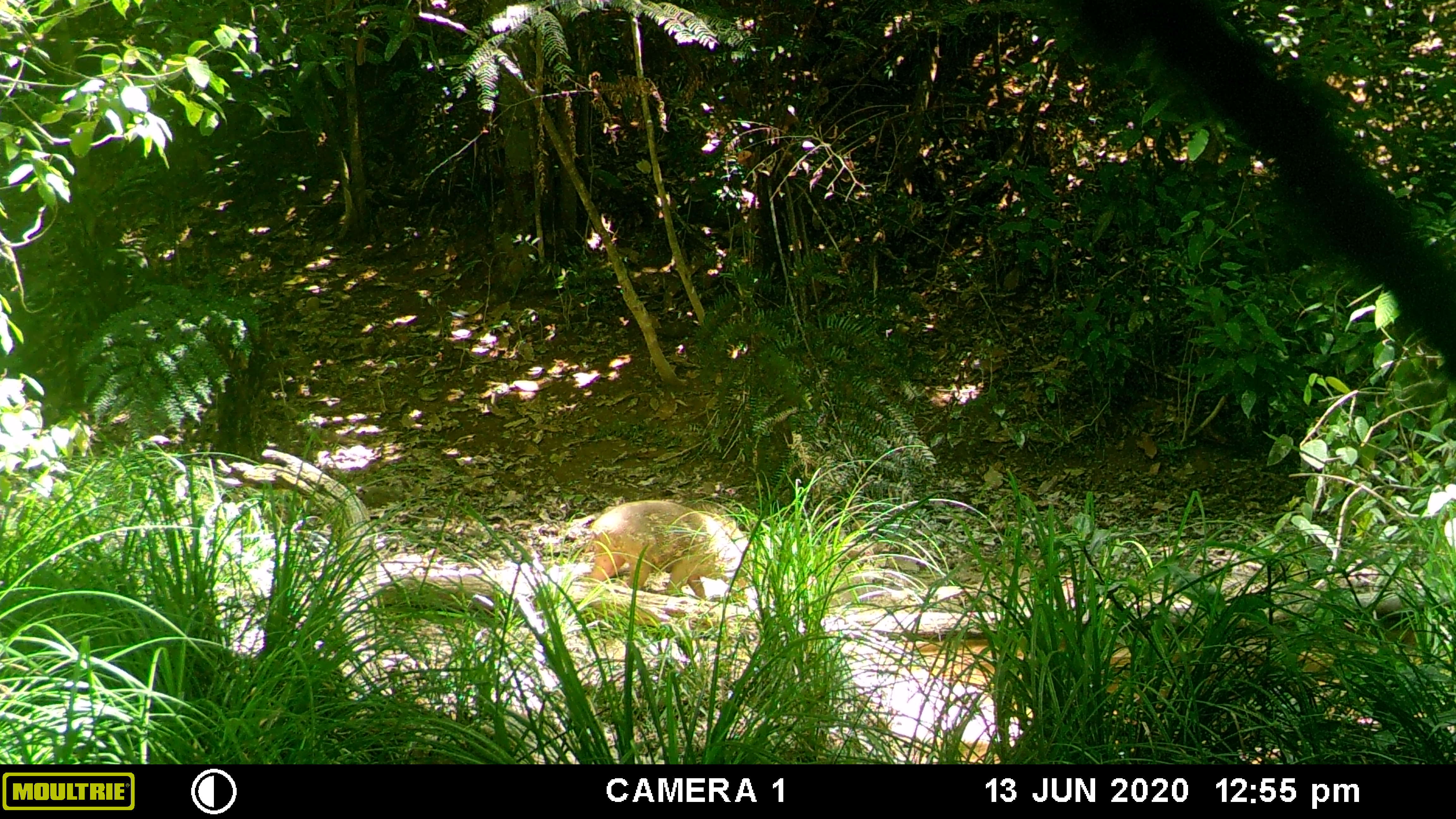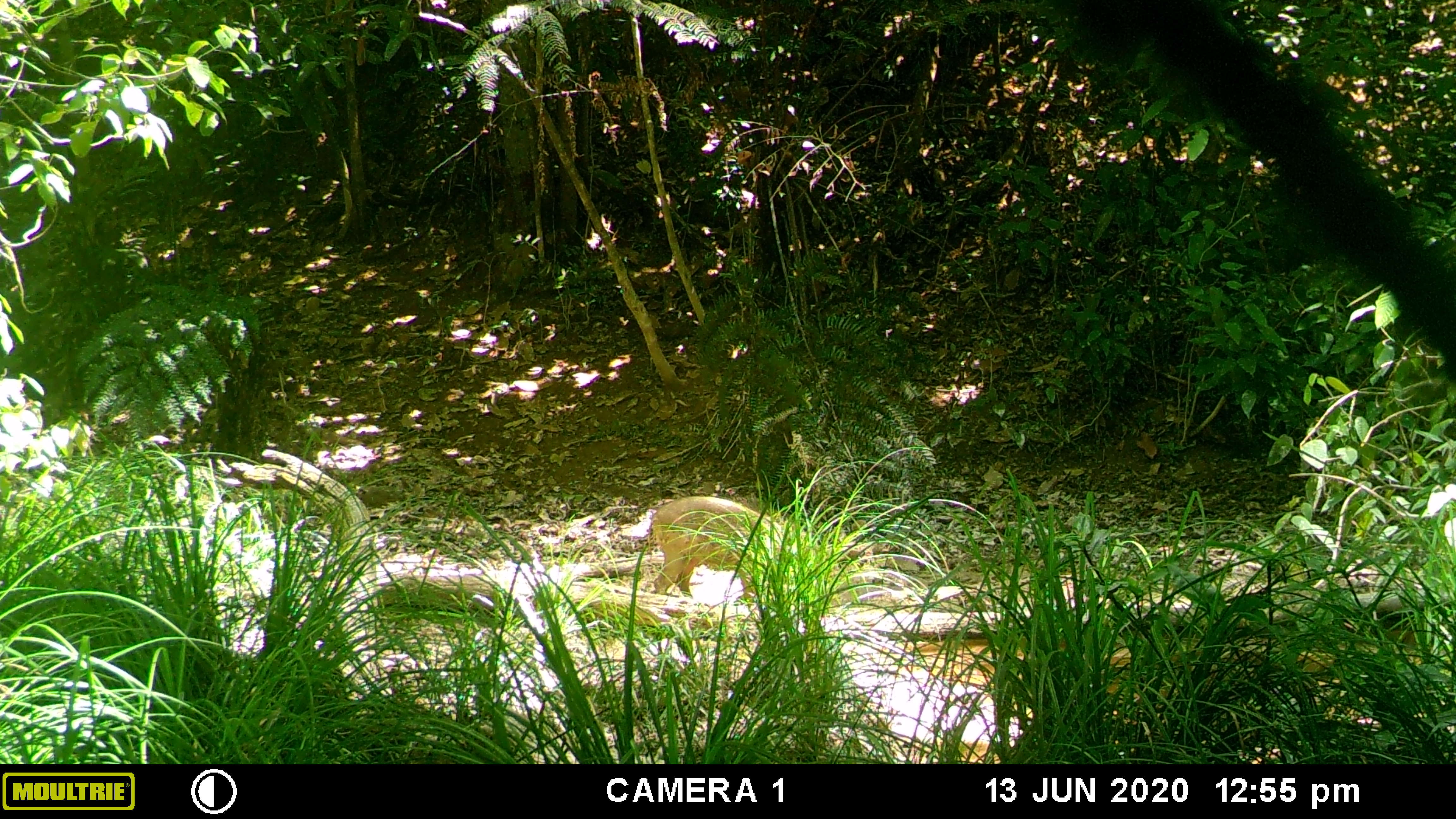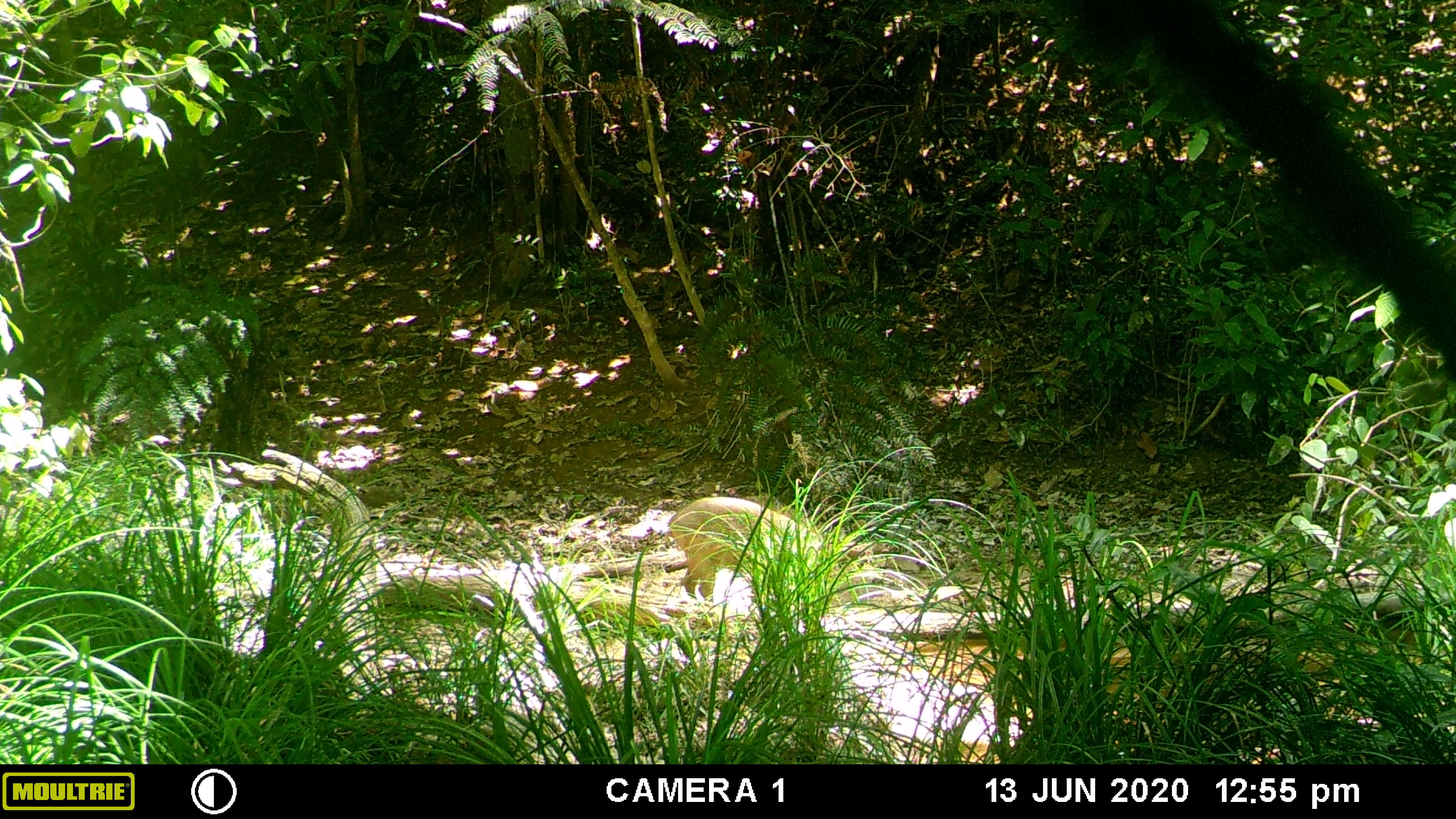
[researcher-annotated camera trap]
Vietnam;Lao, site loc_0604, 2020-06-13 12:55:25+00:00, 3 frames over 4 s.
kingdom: Animalia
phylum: Chordata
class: Mammalia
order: Artiodactyla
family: Suidae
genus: Sus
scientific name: Sus scrofa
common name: eurasian wild pig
Eurasian wild pig (Sus scrofa). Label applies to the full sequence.